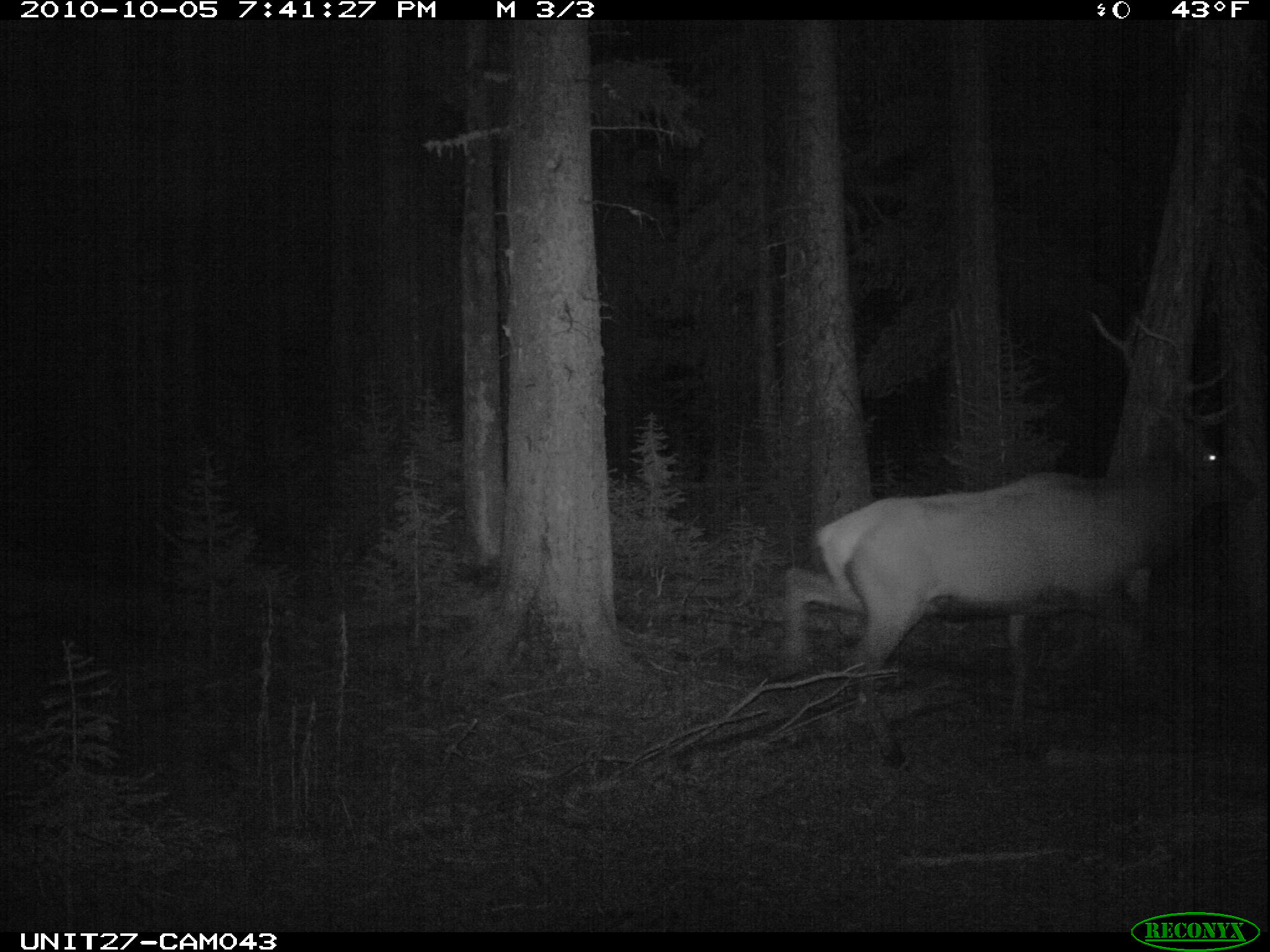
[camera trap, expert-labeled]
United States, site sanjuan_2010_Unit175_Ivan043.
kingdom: Animalia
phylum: Chordata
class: Mammalia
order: Artiodactyla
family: Cervidae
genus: Cervus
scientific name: Cervus elaphus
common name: red deer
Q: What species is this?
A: Cervus elaphus (red deer).